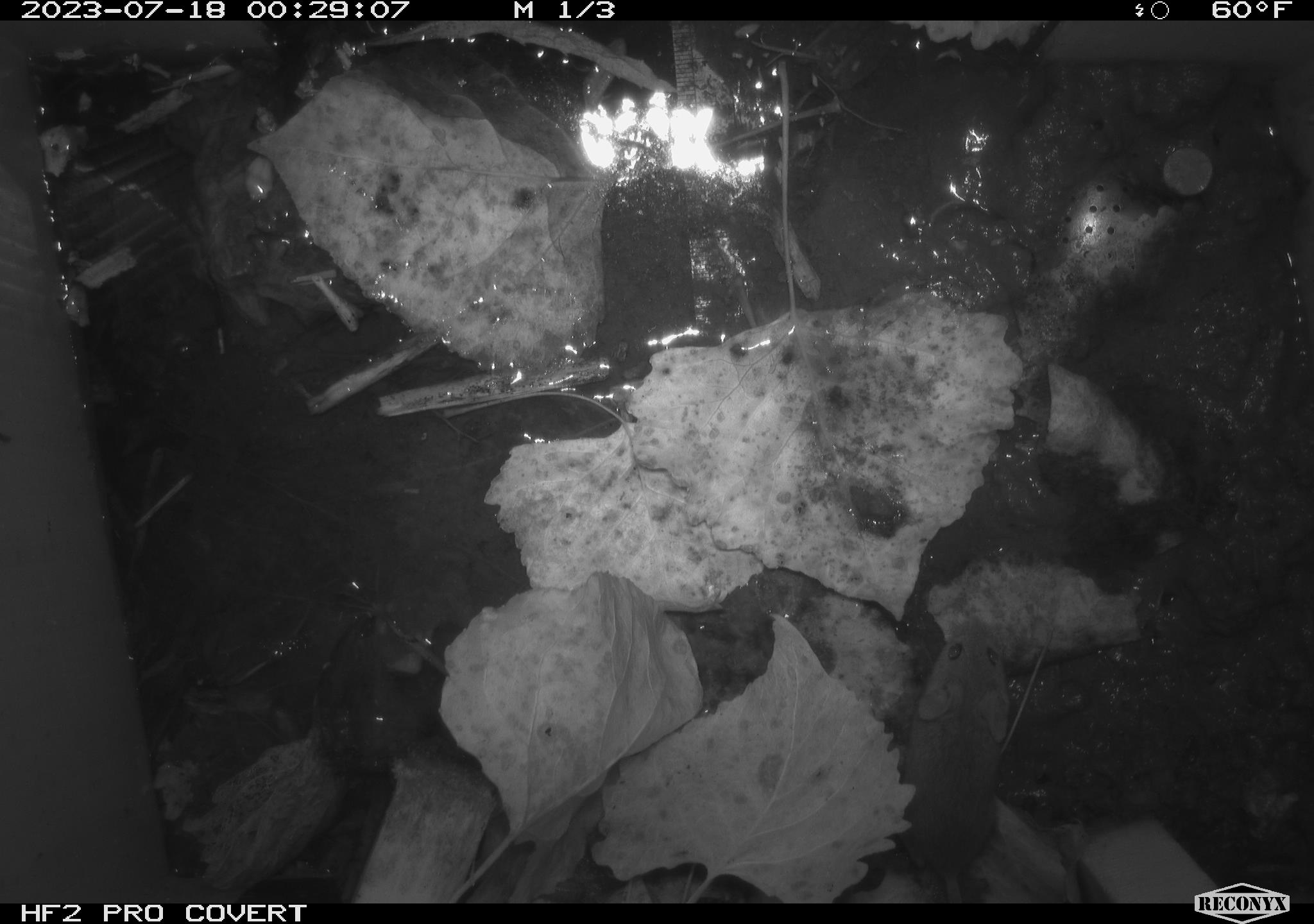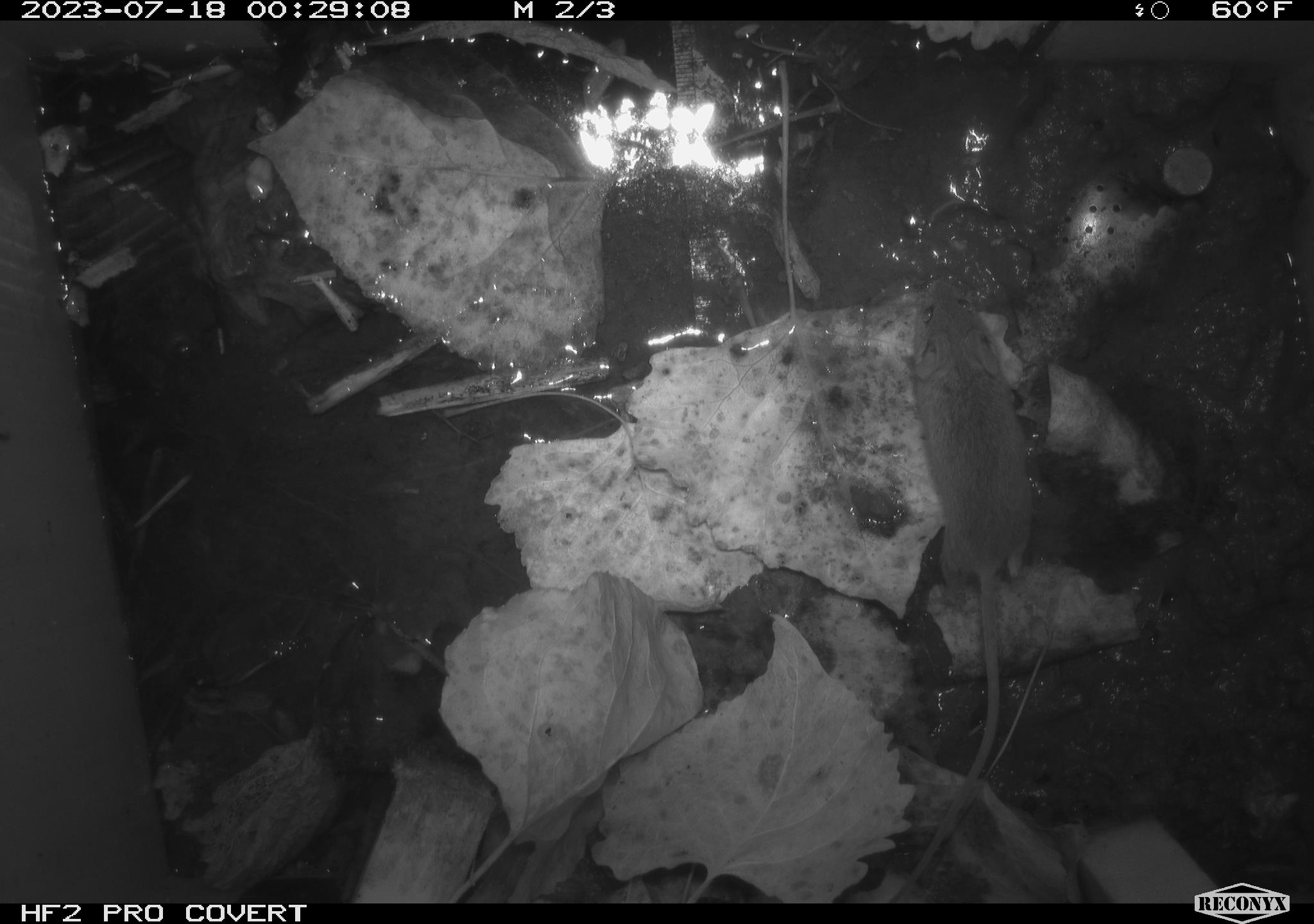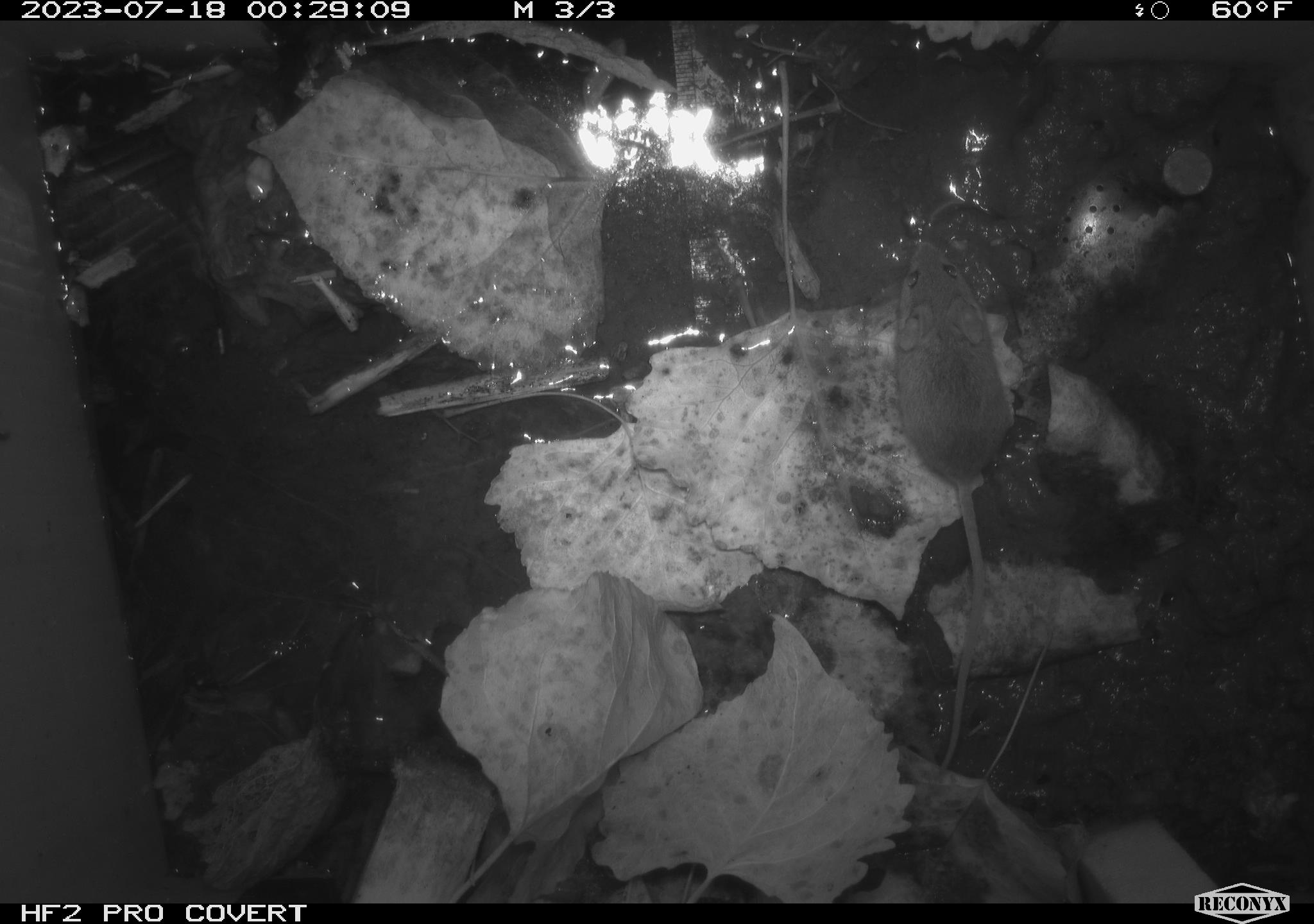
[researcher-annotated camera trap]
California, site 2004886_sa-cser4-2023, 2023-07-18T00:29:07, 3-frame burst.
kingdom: Animalia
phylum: Chordata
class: Mammalia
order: Rodentia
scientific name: Rodentia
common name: mouse species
Mouse species (Rodentia).